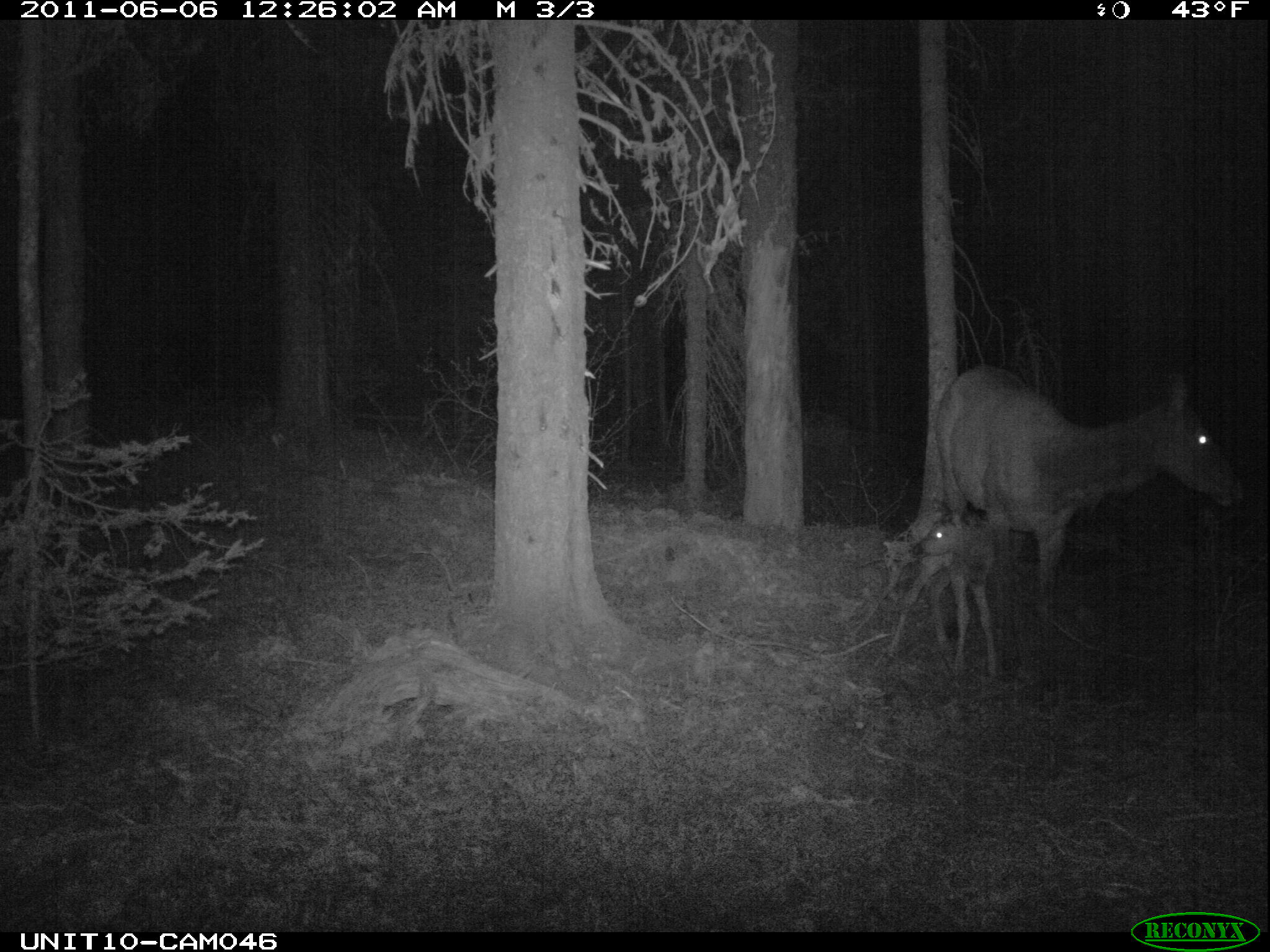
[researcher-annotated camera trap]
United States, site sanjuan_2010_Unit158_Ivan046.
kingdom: Animalia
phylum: Chordata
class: Mammalia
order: Artiodactyla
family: Cervidae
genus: Cervus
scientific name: Cervus elaphus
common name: red deer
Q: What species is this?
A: Cervus elaphus (red deer).